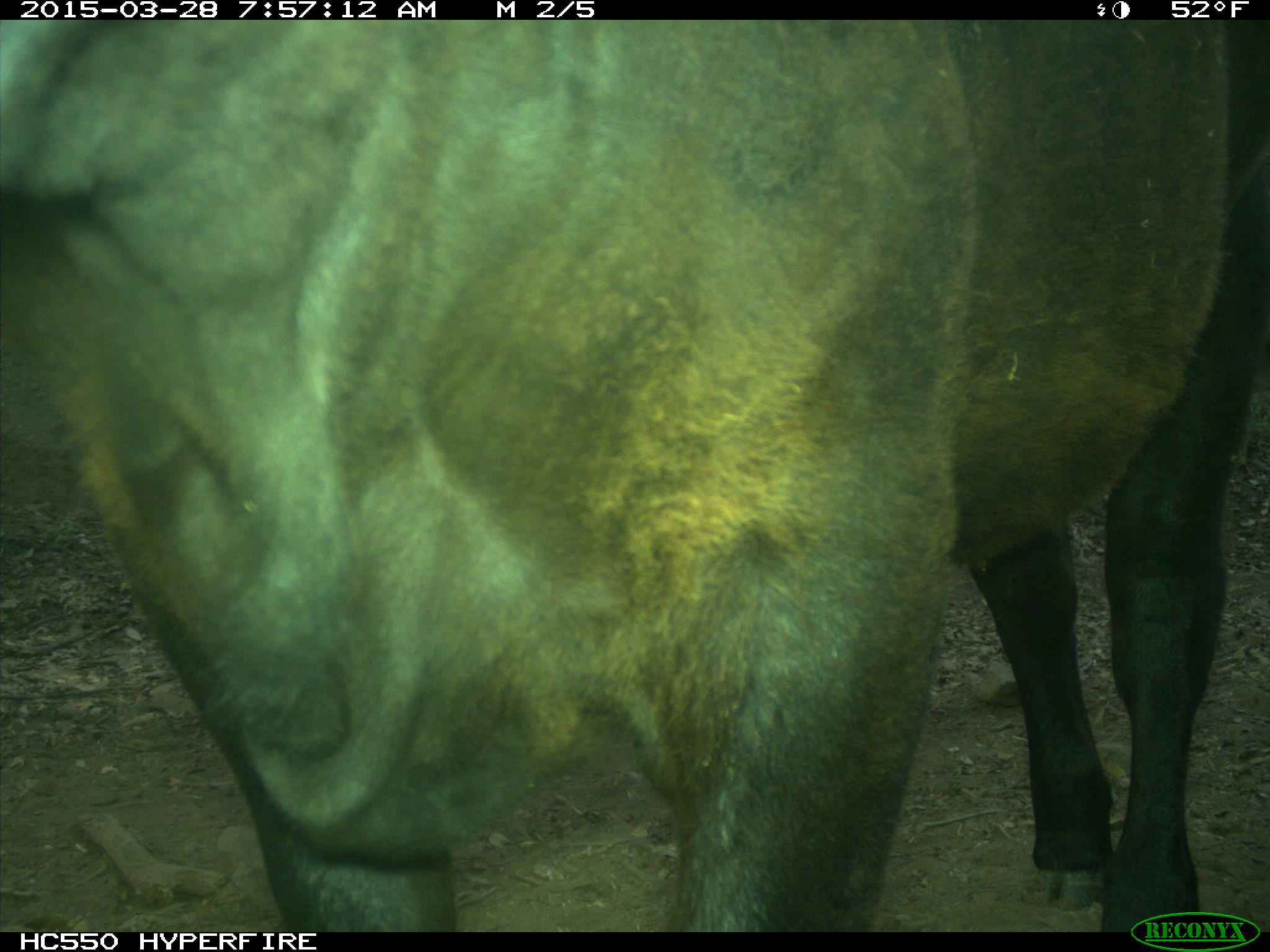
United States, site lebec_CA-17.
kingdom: Animalia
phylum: Chordata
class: Mammalia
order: Artiodactyla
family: Bovidae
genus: Bos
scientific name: Bos taurus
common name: domestic cow